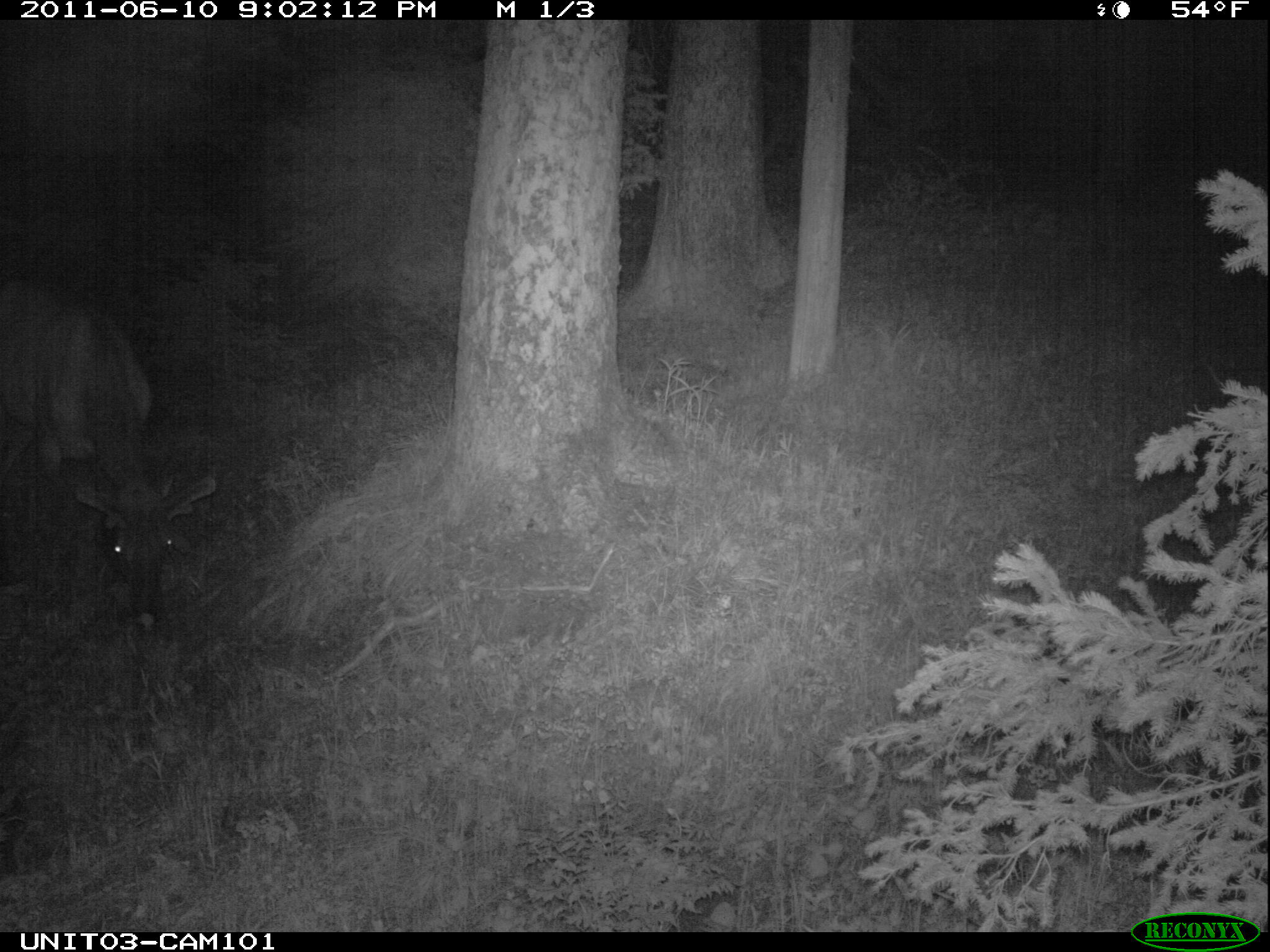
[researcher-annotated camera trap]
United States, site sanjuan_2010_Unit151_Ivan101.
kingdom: Animalia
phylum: Chordata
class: Mammalia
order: Artiodactyla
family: Cervidae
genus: Cervus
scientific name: Cervus elaphus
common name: red deer